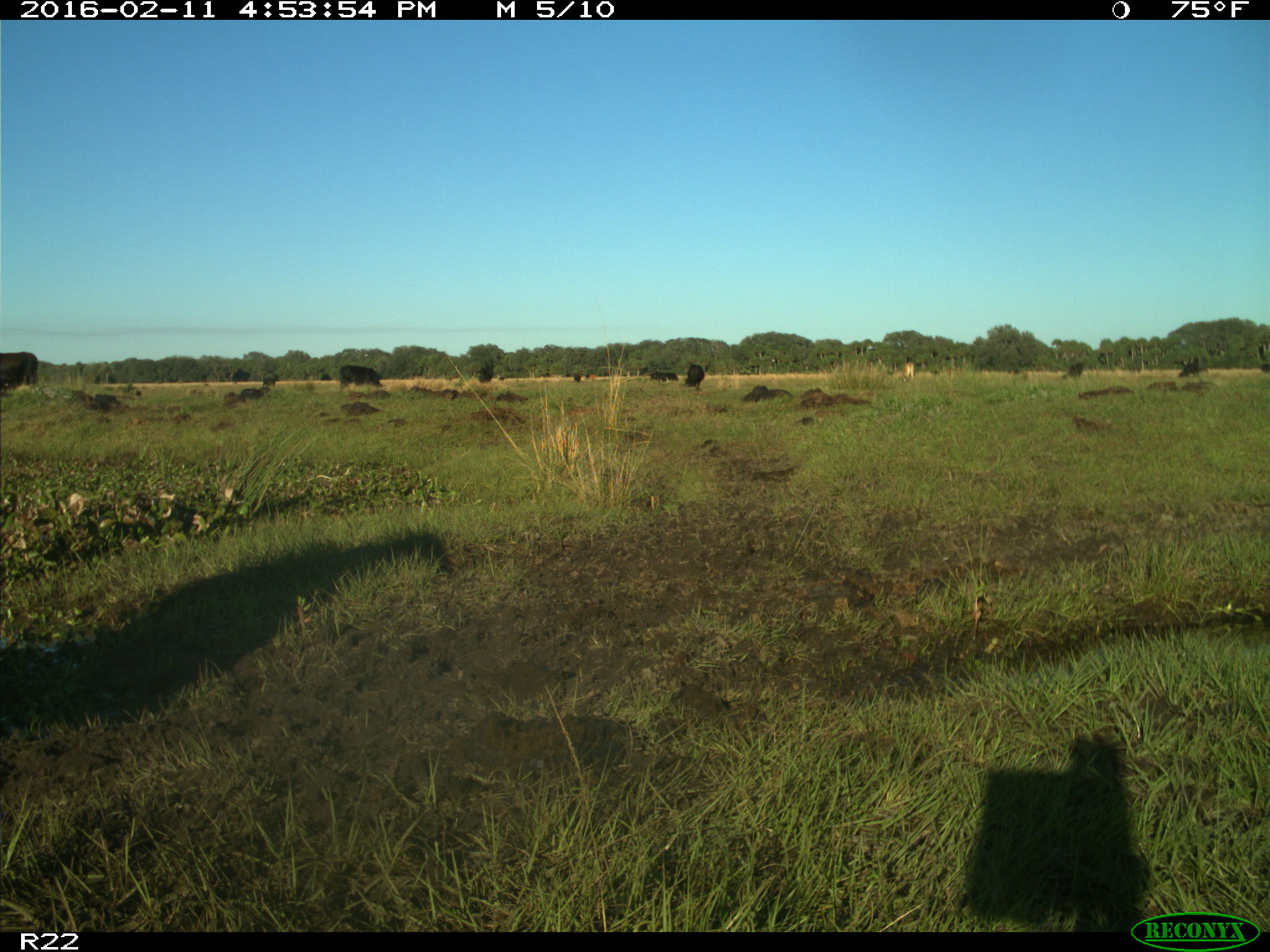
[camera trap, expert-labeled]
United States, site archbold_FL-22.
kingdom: Animalia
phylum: Chordata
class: Mammalia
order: Artiodactyla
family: Bovidae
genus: Bos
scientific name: Bos taurus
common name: domestic cow